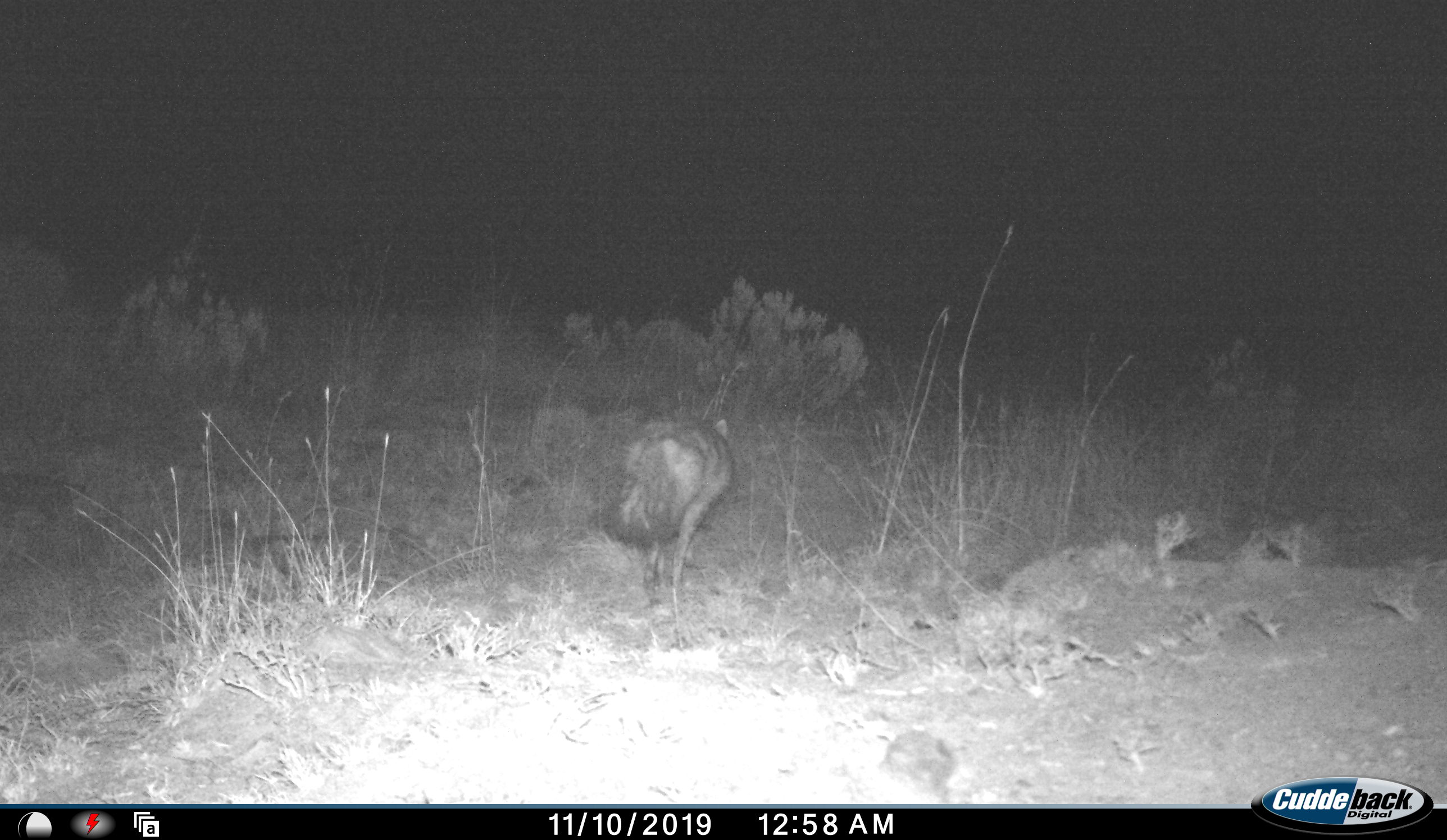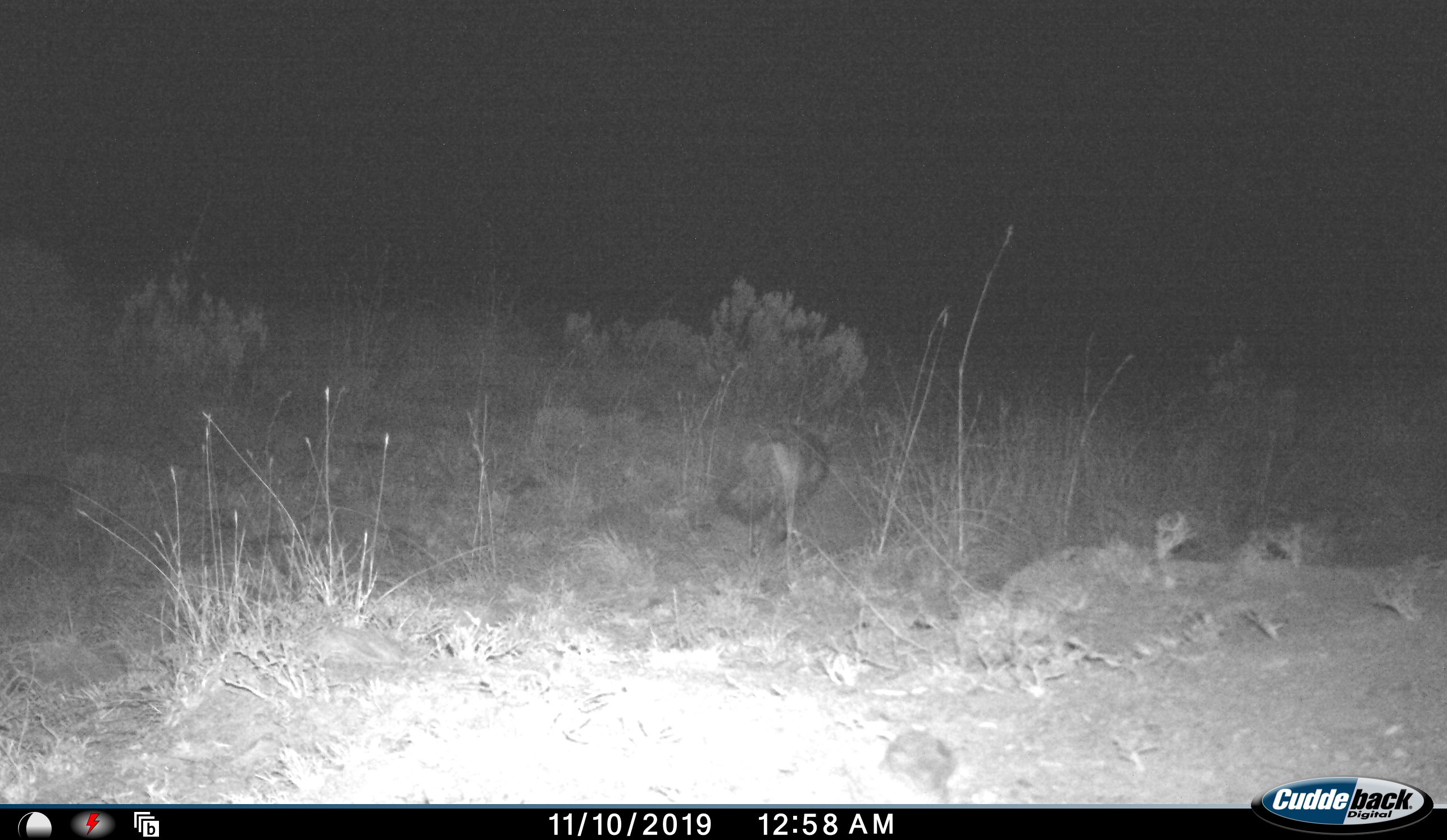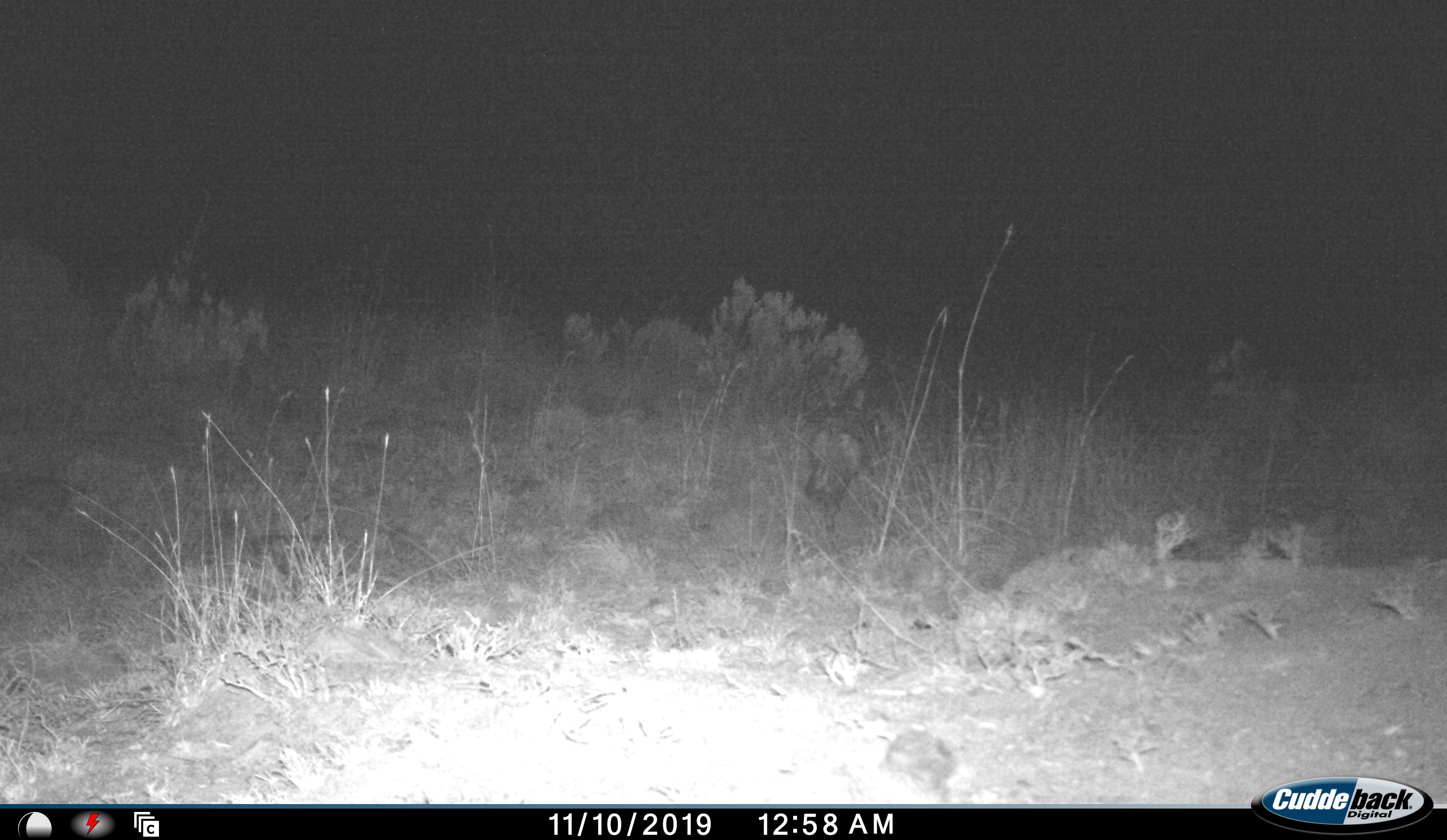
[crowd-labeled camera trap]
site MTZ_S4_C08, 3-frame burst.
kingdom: Animalia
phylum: Chordata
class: Mammalia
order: Carnivora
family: Hyaenidae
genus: Proteles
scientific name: Proteles cristatus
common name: aardwolf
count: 1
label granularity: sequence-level